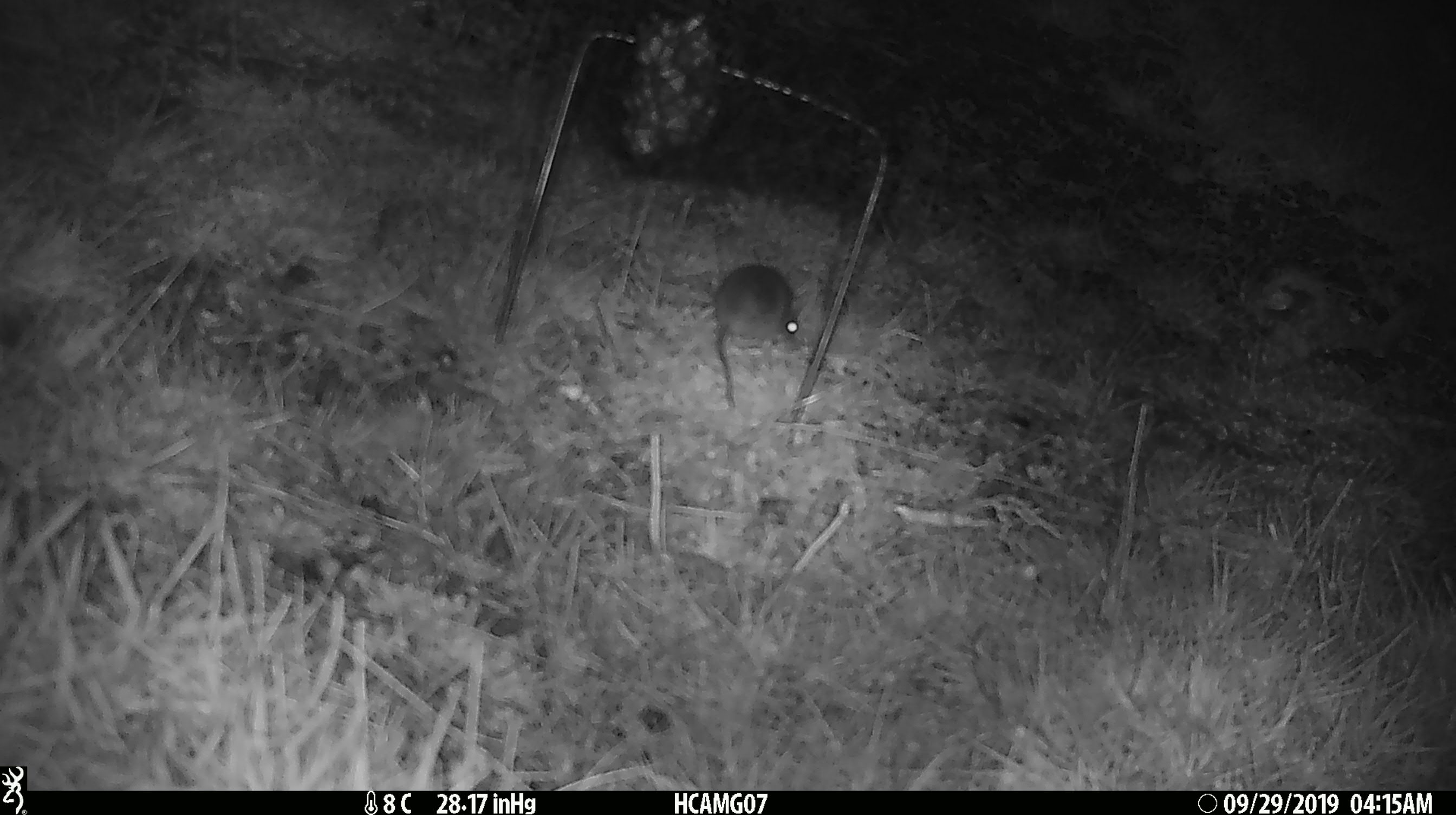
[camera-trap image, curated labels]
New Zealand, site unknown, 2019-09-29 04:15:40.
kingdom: Animalia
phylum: Chordata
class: Mammalia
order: Rodentia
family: Muridae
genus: Mus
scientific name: Mus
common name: mouse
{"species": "mouse (Mus)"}